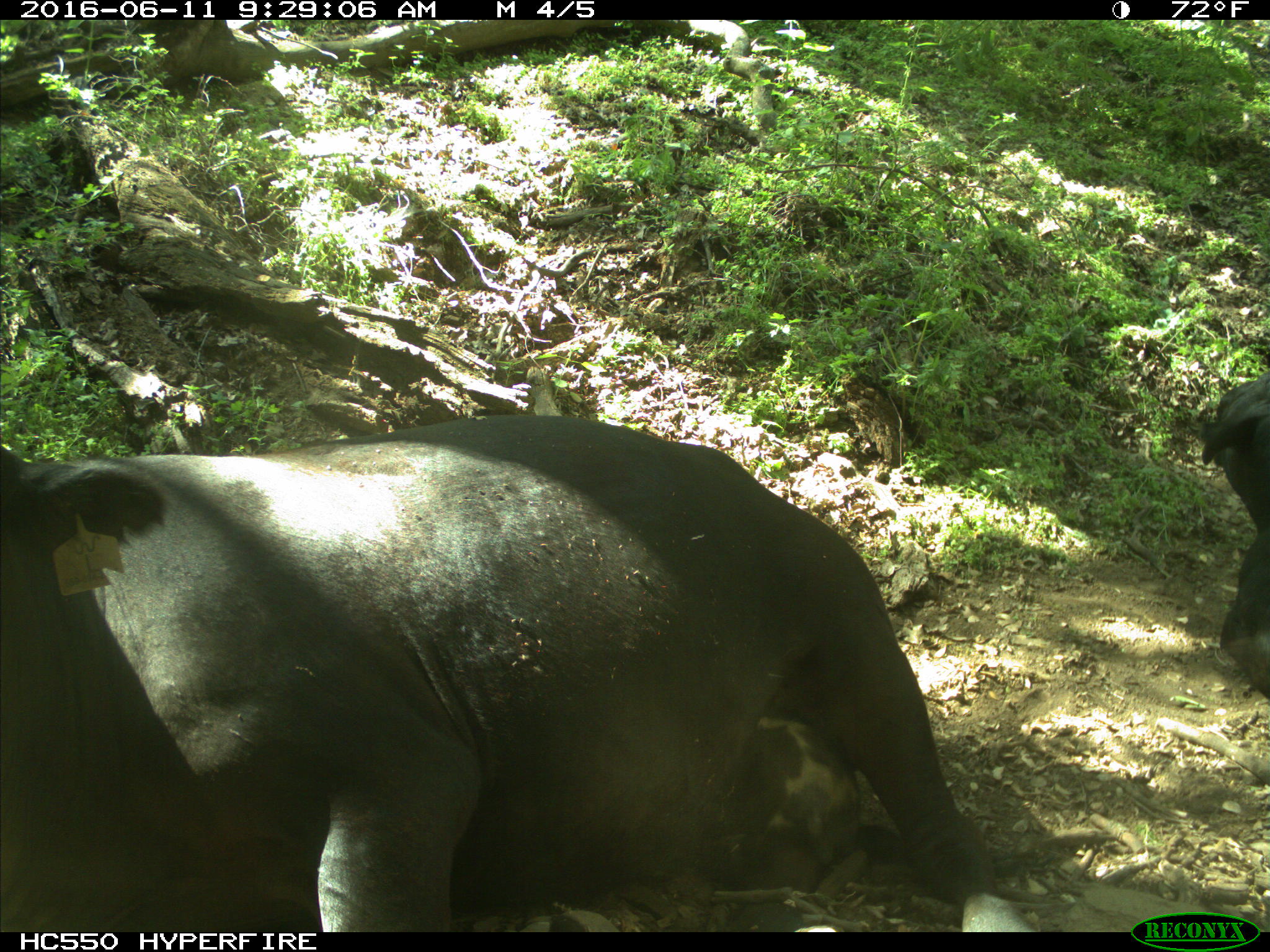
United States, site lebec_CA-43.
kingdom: Animalia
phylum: Chordata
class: Mammalia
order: Artiodactyla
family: Bovidae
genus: Bos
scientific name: Bos taurus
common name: domestic cow